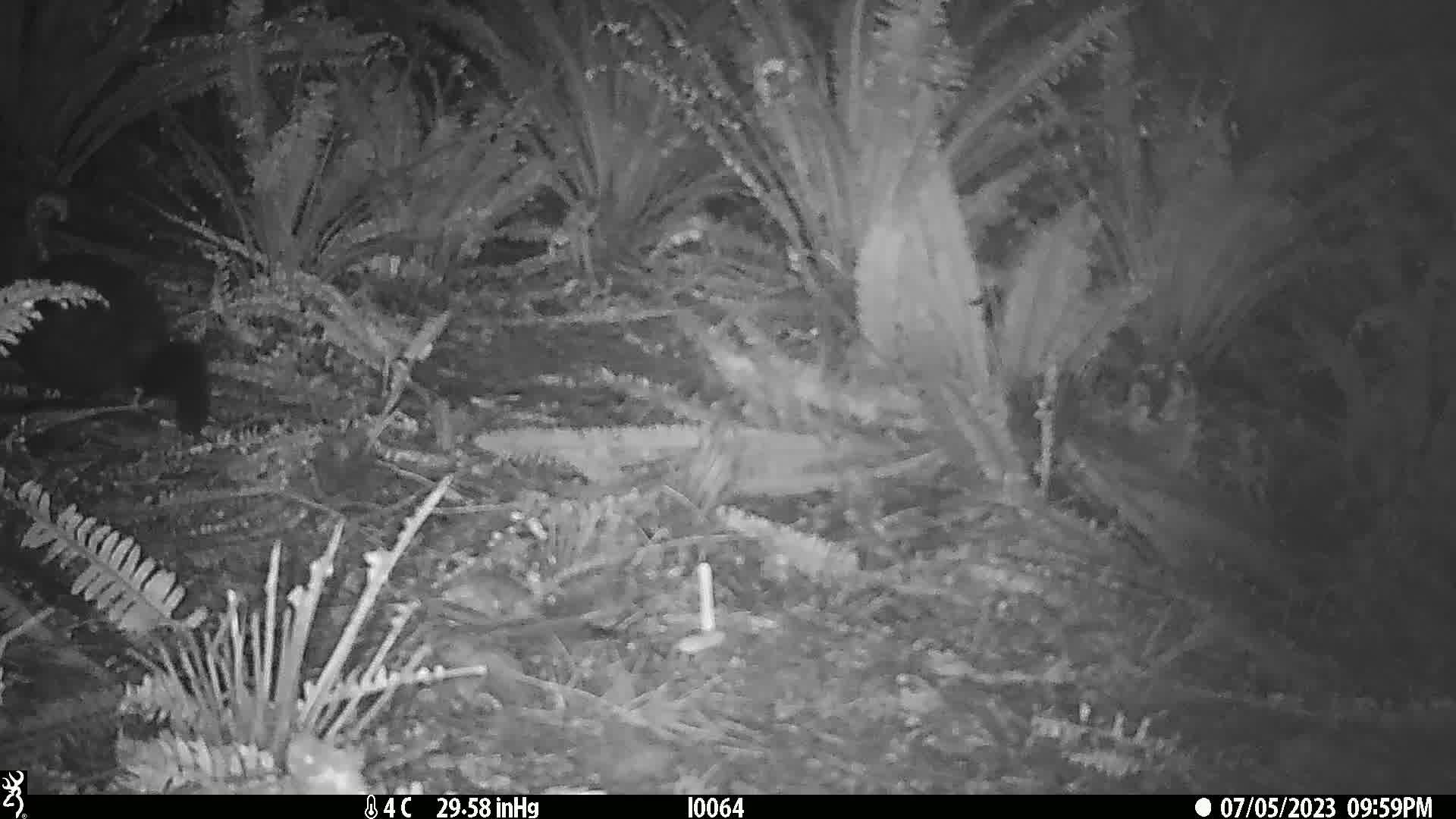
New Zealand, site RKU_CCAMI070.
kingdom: Animalia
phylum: Chordata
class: Mammalia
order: Diprotodontia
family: Phalangeridae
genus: Trichosurus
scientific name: Trichosurus vulpecula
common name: common brushtail possum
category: possum